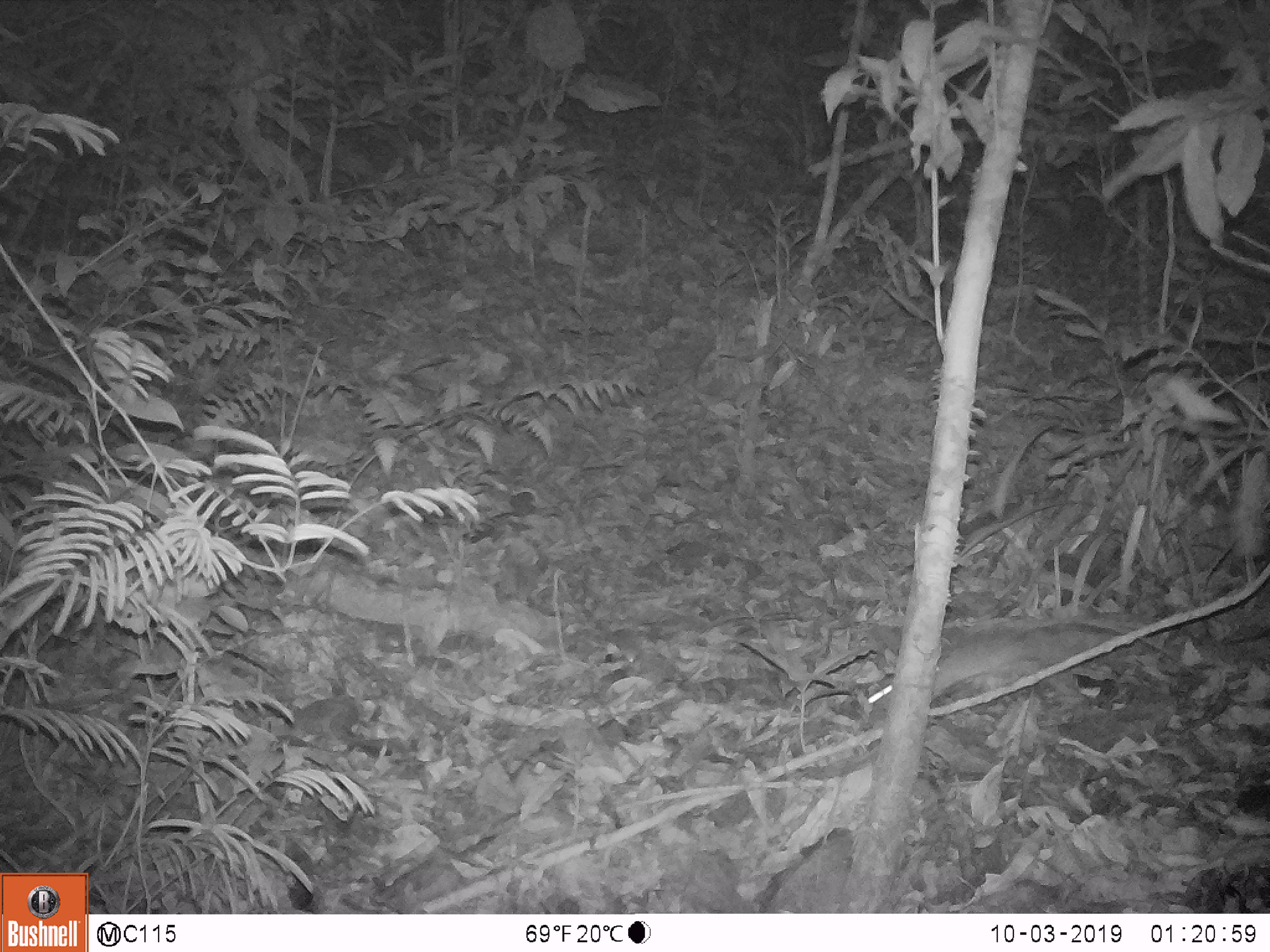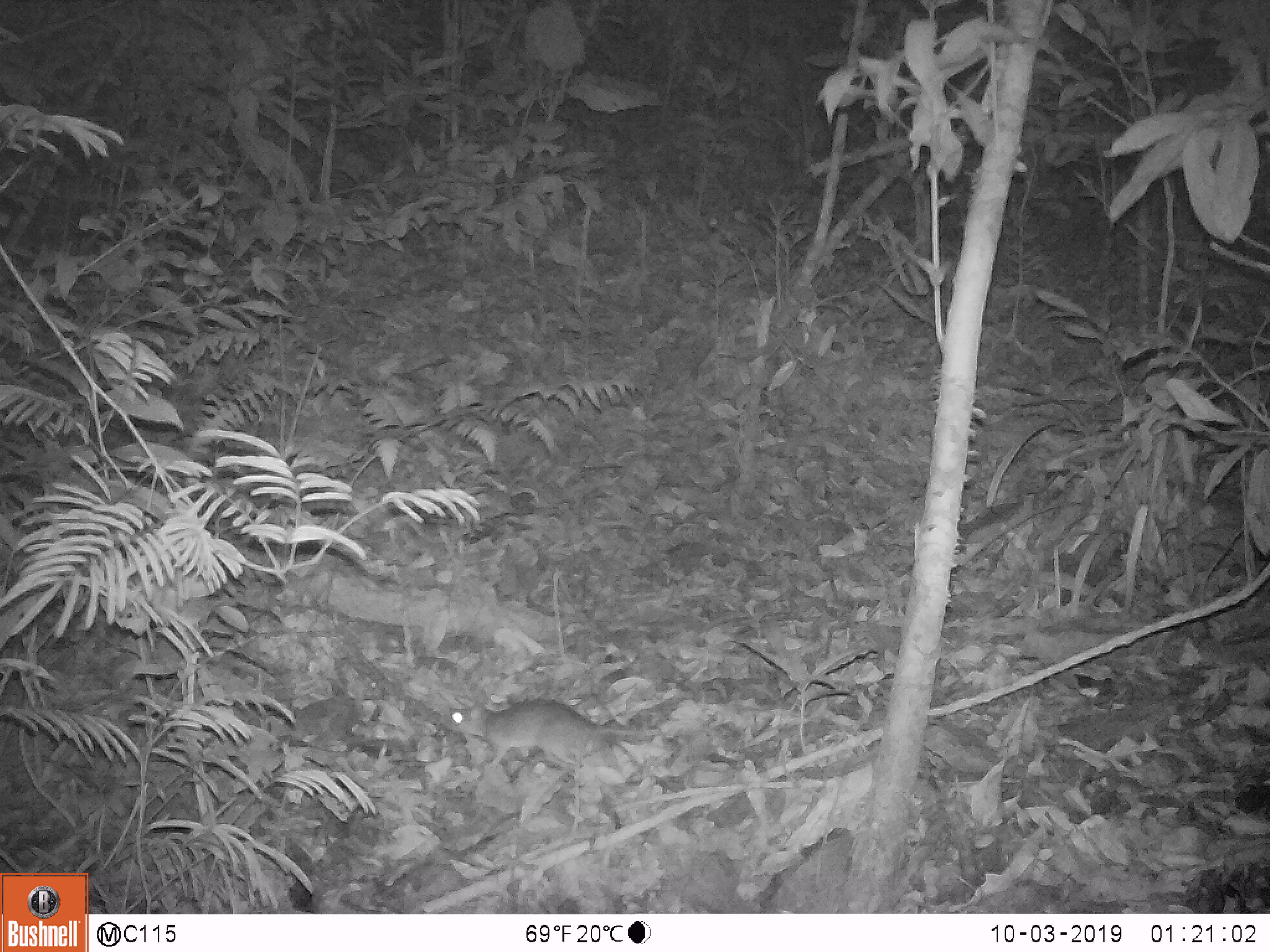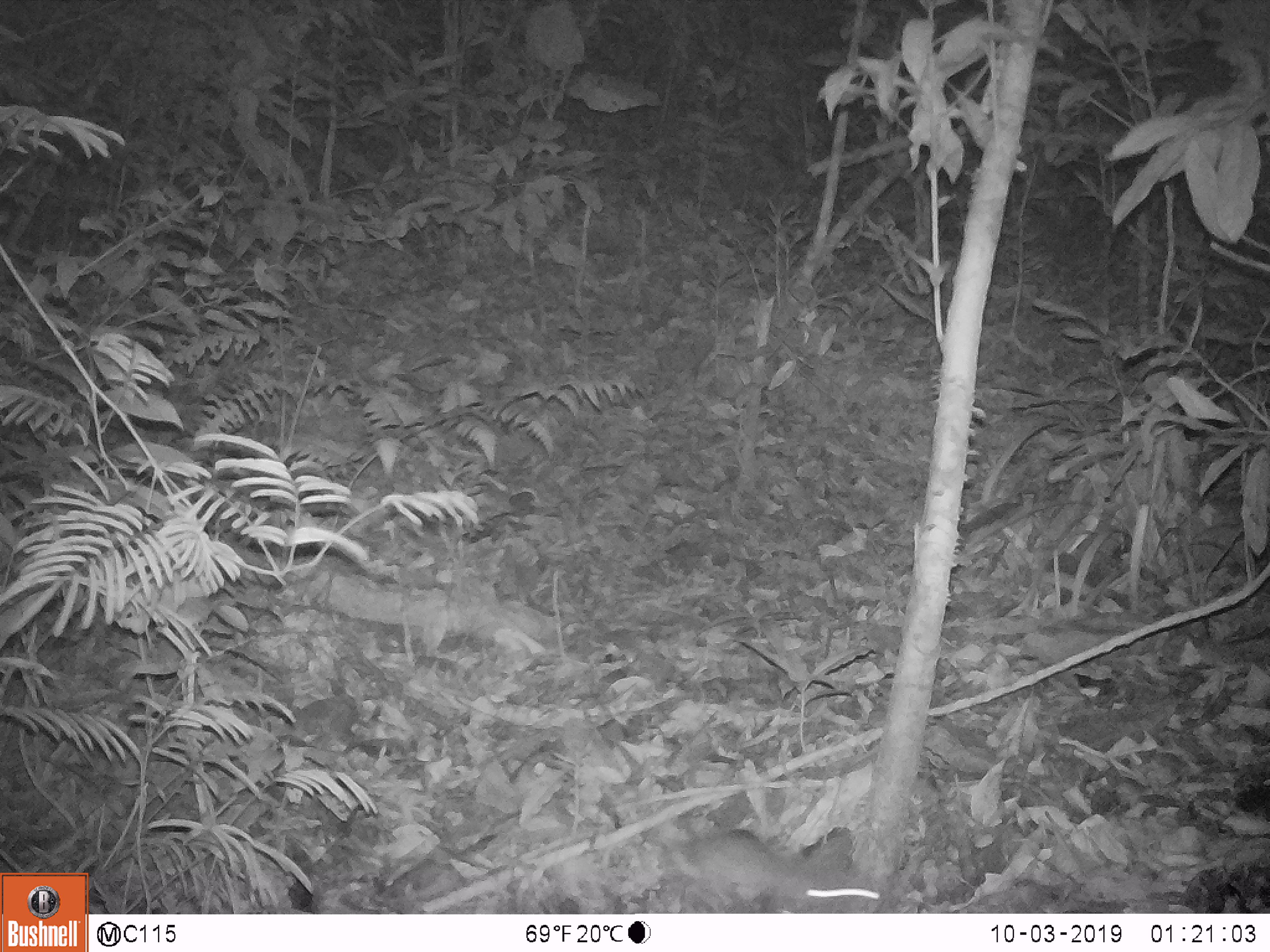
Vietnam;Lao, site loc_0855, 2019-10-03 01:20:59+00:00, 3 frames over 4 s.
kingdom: Animalia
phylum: Chordata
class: Mammalia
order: Rodentia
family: Muridae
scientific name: Muridae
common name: old-world mice and rats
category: unidentified murid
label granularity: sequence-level